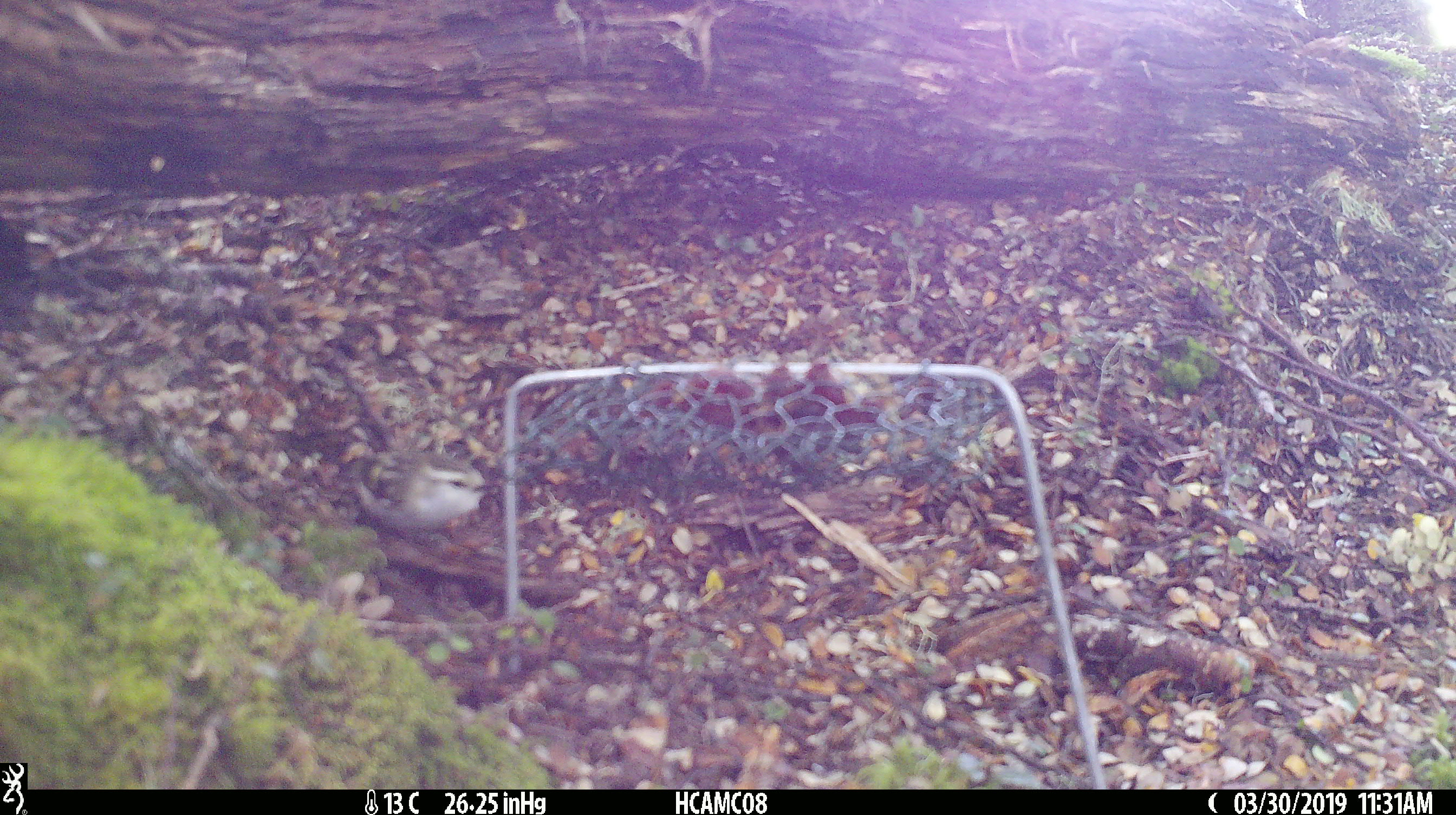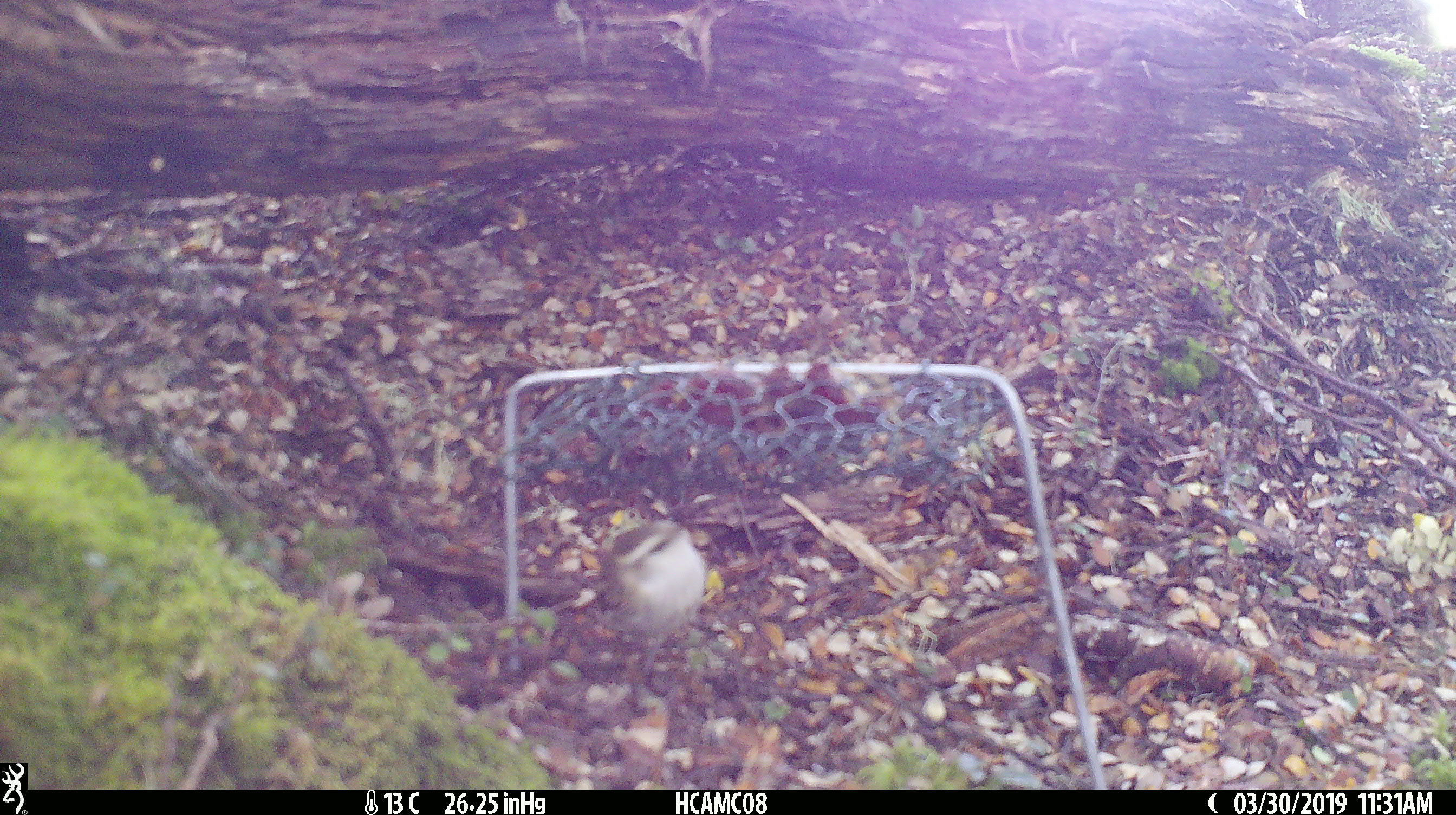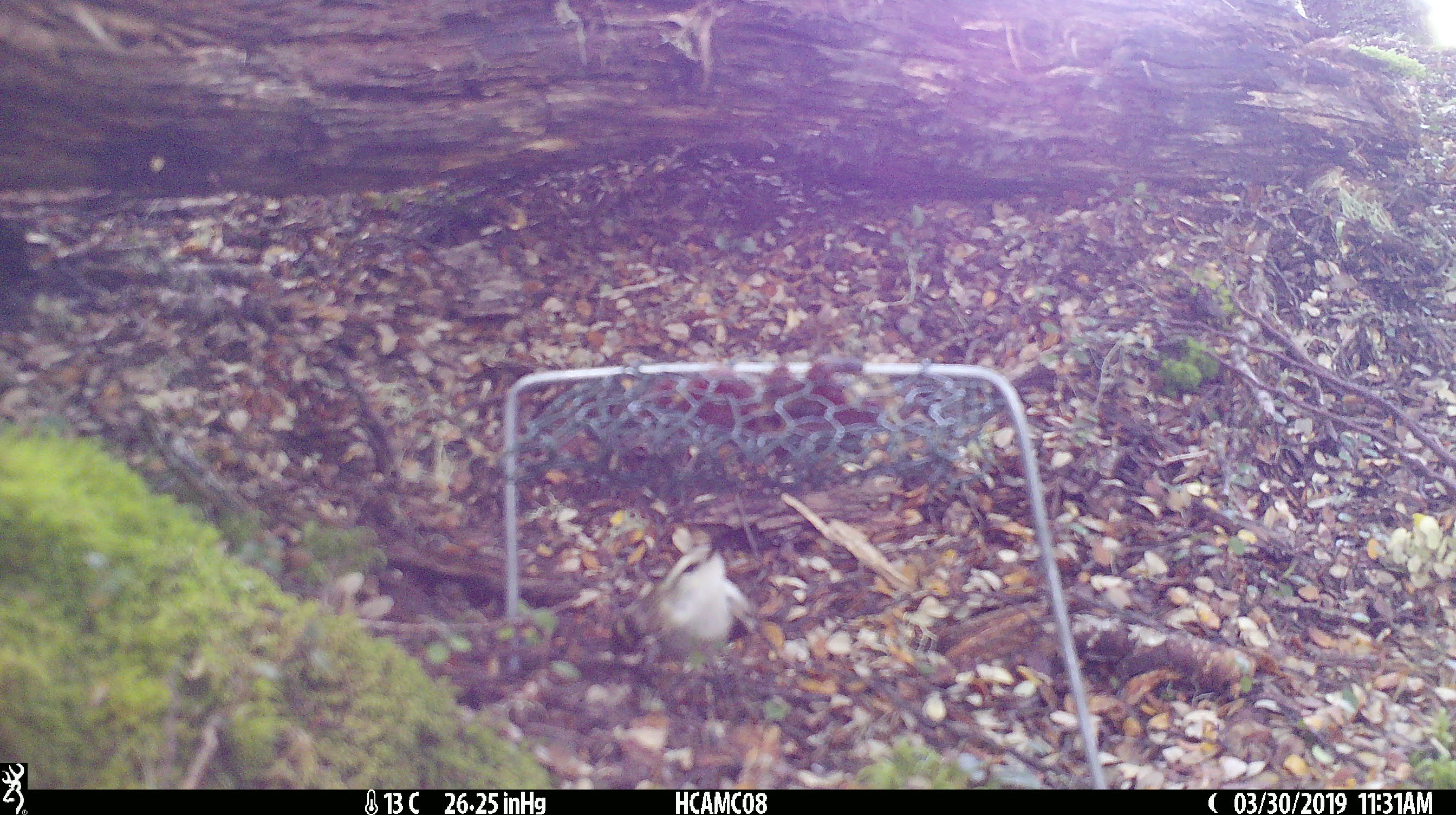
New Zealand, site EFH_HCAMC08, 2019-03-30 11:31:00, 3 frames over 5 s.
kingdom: Animalia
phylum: Chordata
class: Aves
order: Passeriformes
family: Acanthisittidae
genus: Acanthisitta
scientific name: Acanthisitta chloris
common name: rifleman